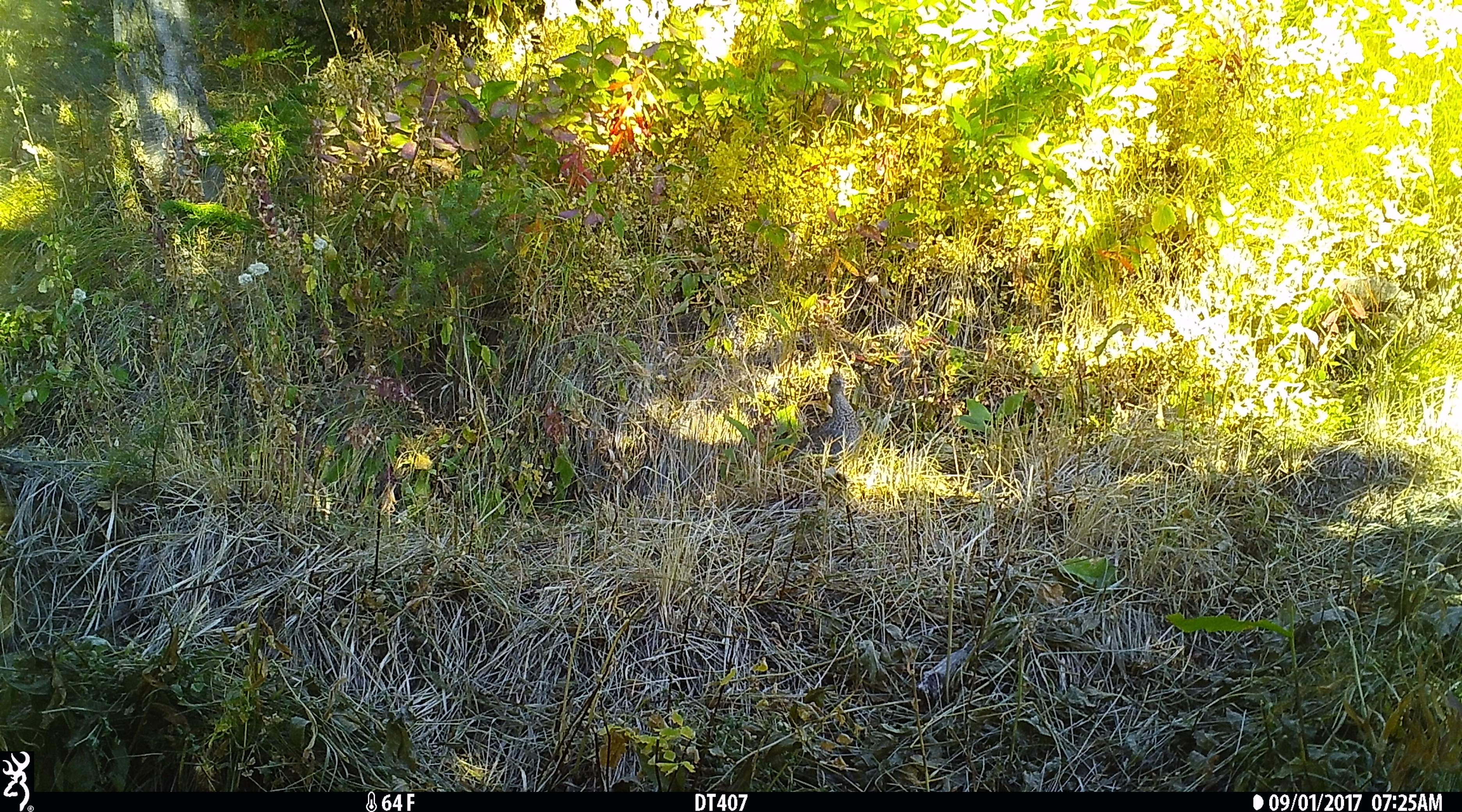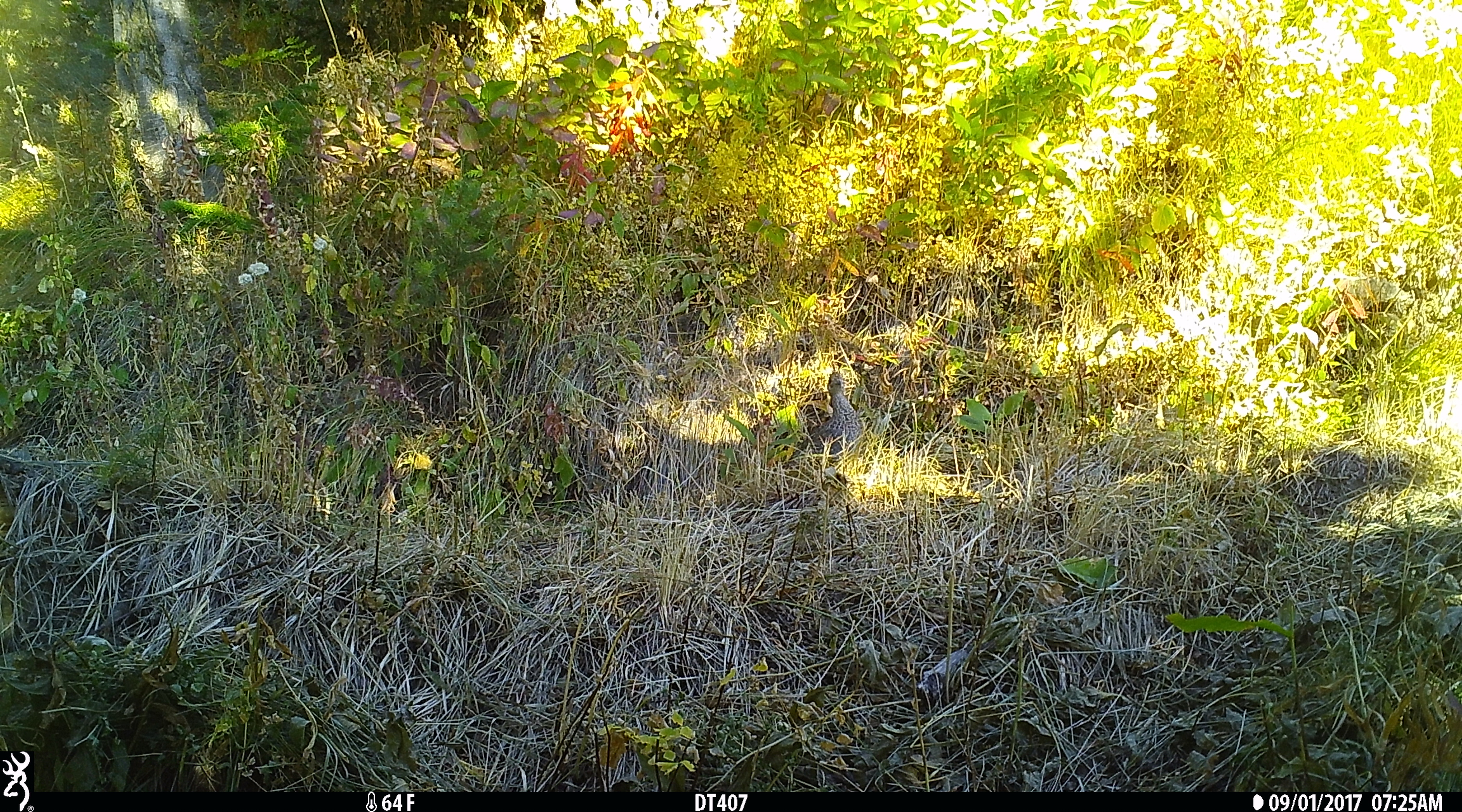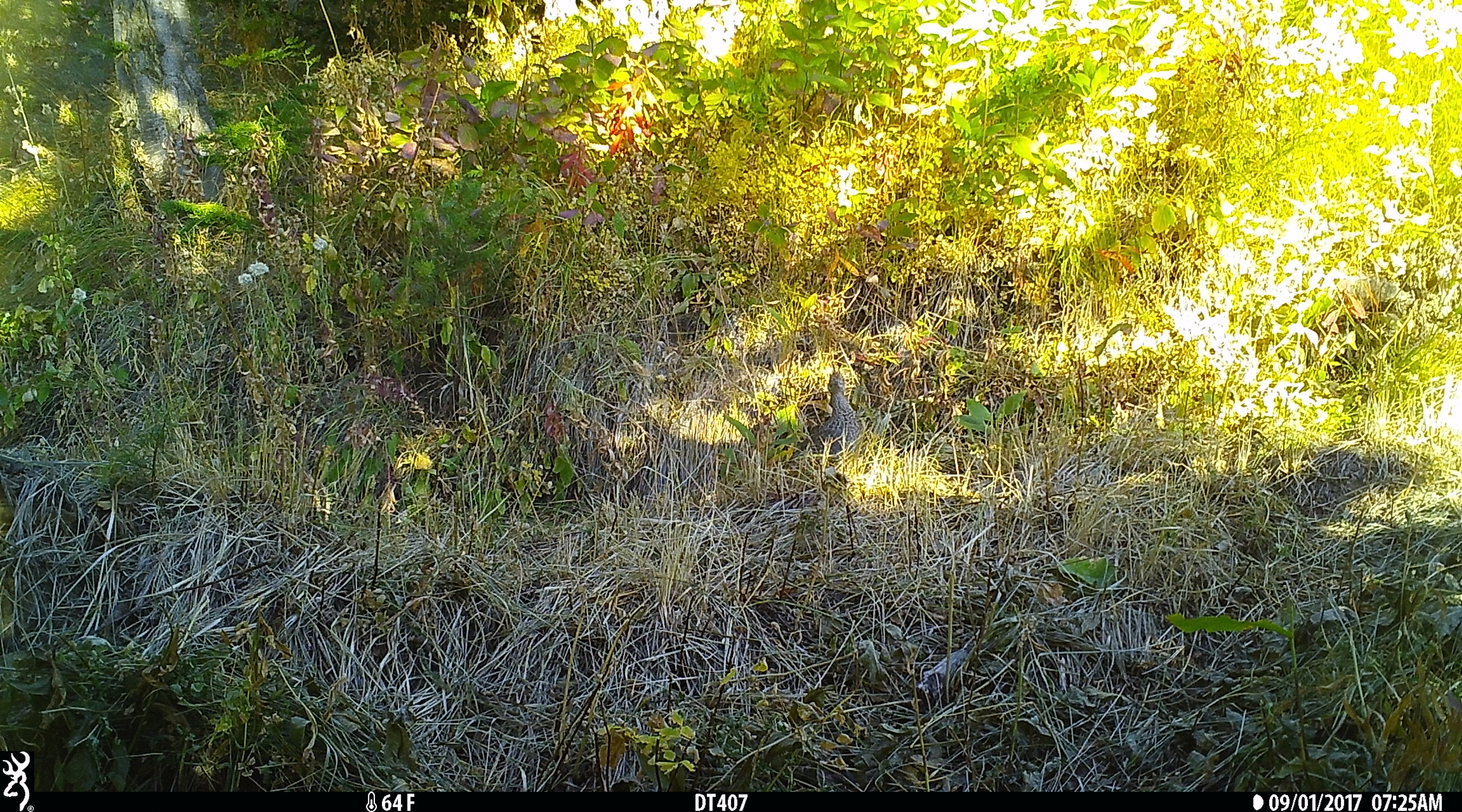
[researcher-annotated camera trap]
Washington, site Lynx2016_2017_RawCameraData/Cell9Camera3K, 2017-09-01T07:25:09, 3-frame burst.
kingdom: Animalia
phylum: Chordata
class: Aves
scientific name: Aves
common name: birds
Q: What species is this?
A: Aves (birds).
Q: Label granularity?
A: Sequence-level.